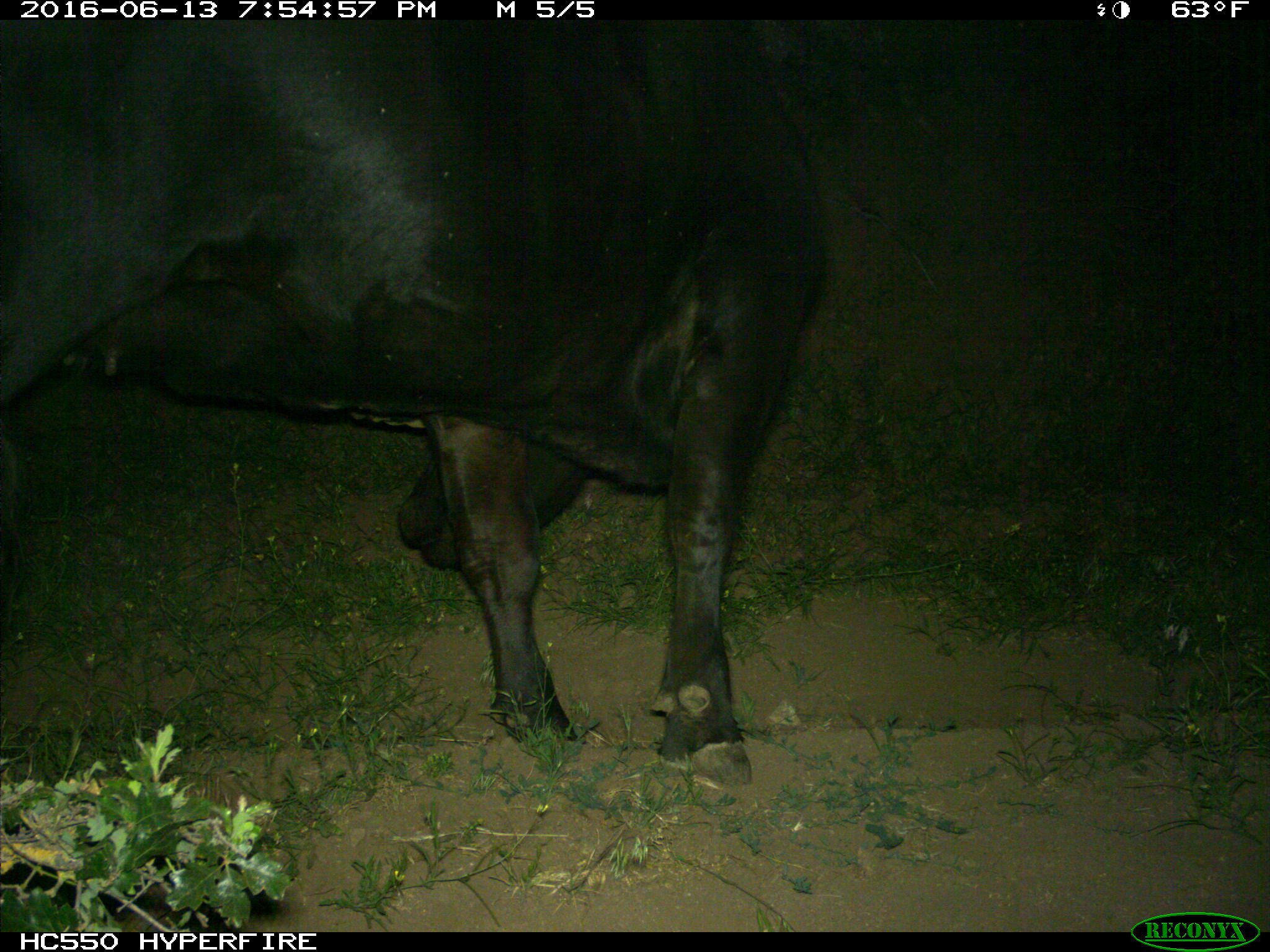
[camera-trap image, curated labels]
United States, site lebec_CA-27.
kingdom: Animalia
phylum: Chordata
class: Mammalia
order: Artiodactyla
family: Bovidae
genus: Bos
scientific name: Bos taurus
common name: domestic cow